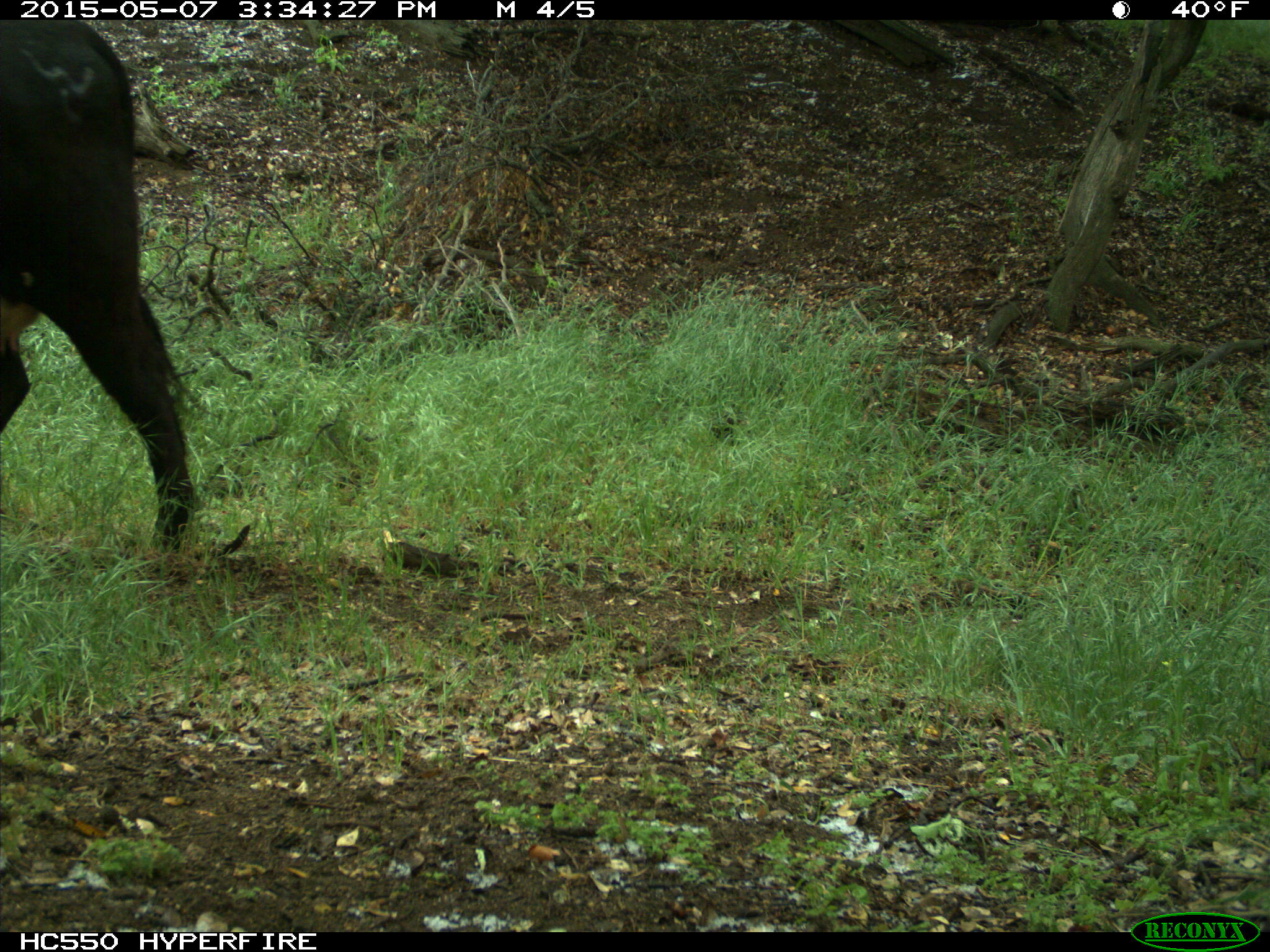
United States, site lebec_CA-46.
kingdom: Animalia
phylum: Chordata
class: Mammalia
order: Artiodactyla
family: Bovidae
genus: Bos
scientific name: Bos taurus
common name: domestic cow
Bos taurus (domestic cow).